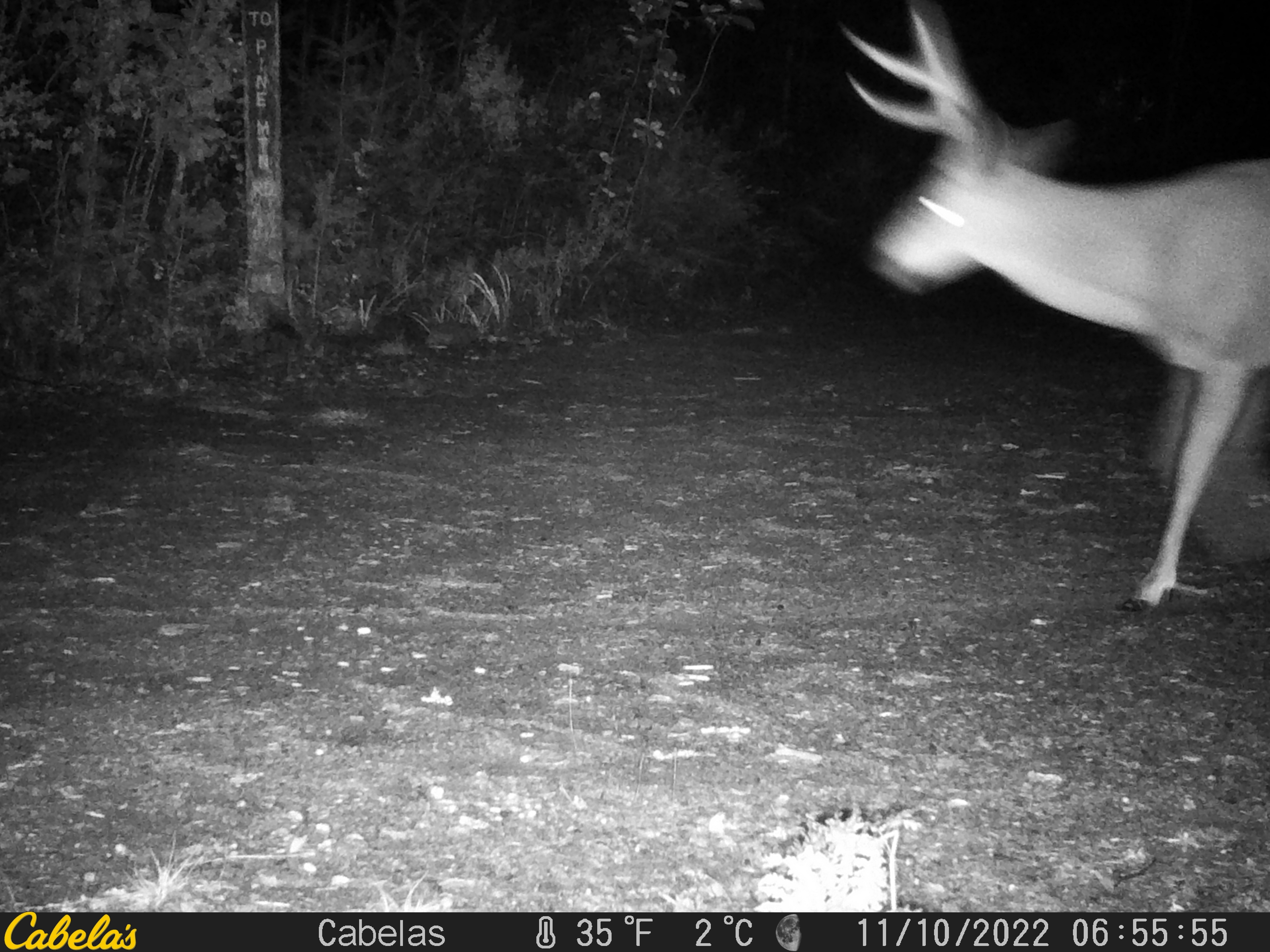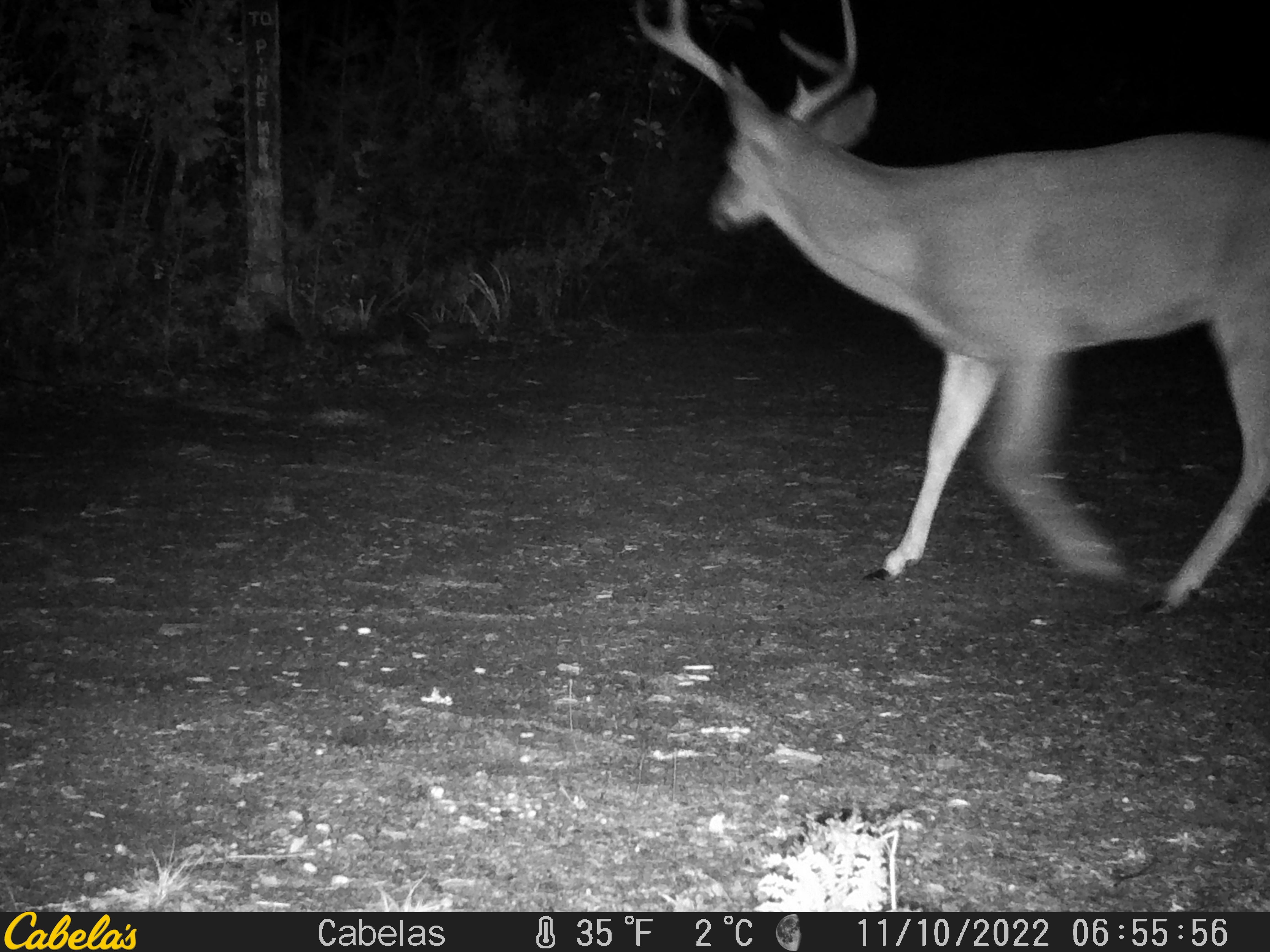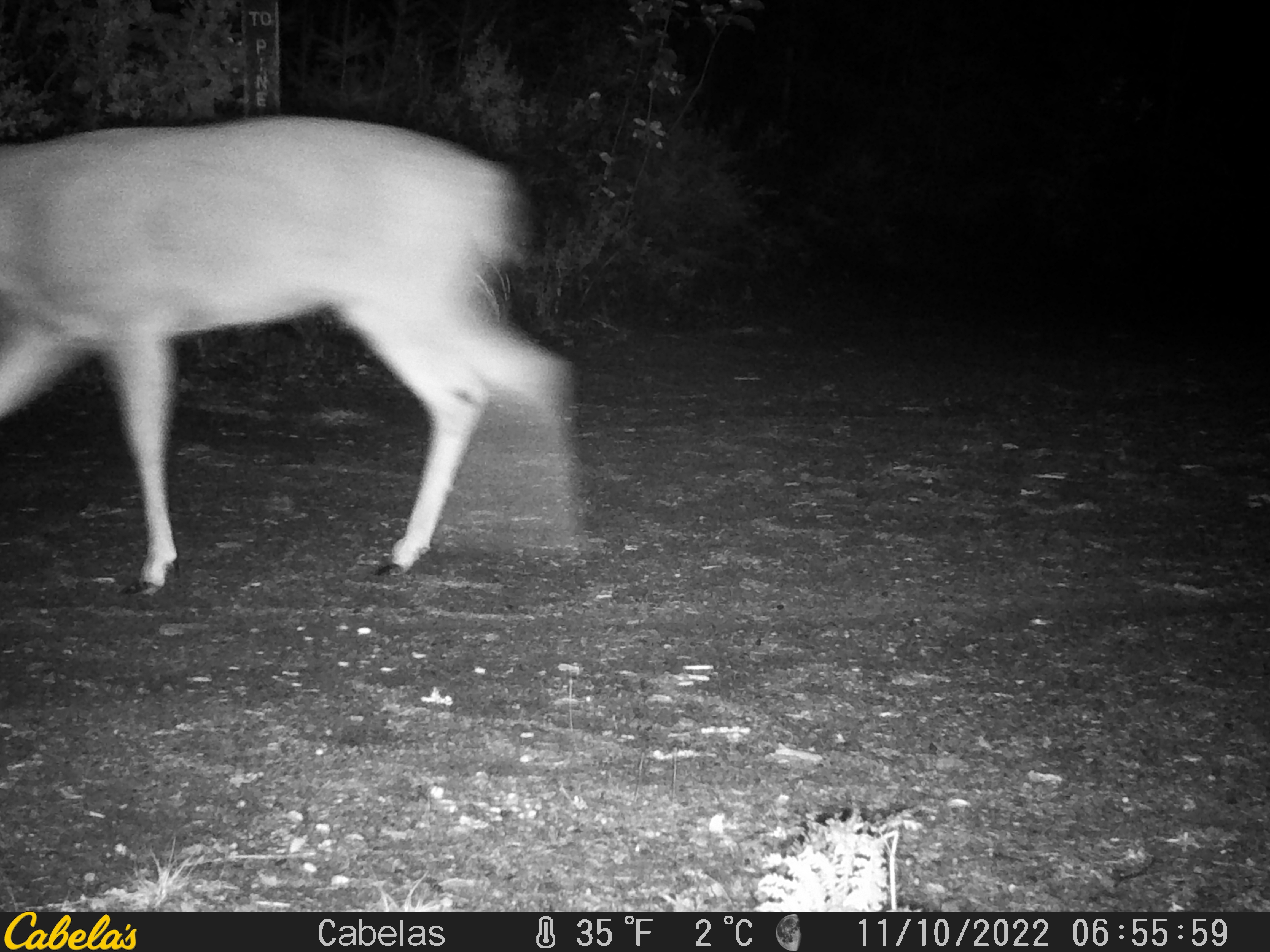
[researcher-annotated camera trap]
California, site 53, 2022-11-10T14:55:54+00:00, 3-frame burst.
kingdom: Animalia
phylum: Chordata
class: Mammalia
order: Artiodactyla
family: Cervidae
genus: Odocoileus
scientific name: Odocoileus hemionus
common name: mule deer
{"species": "mule deer (Odocoileus hemionus)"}